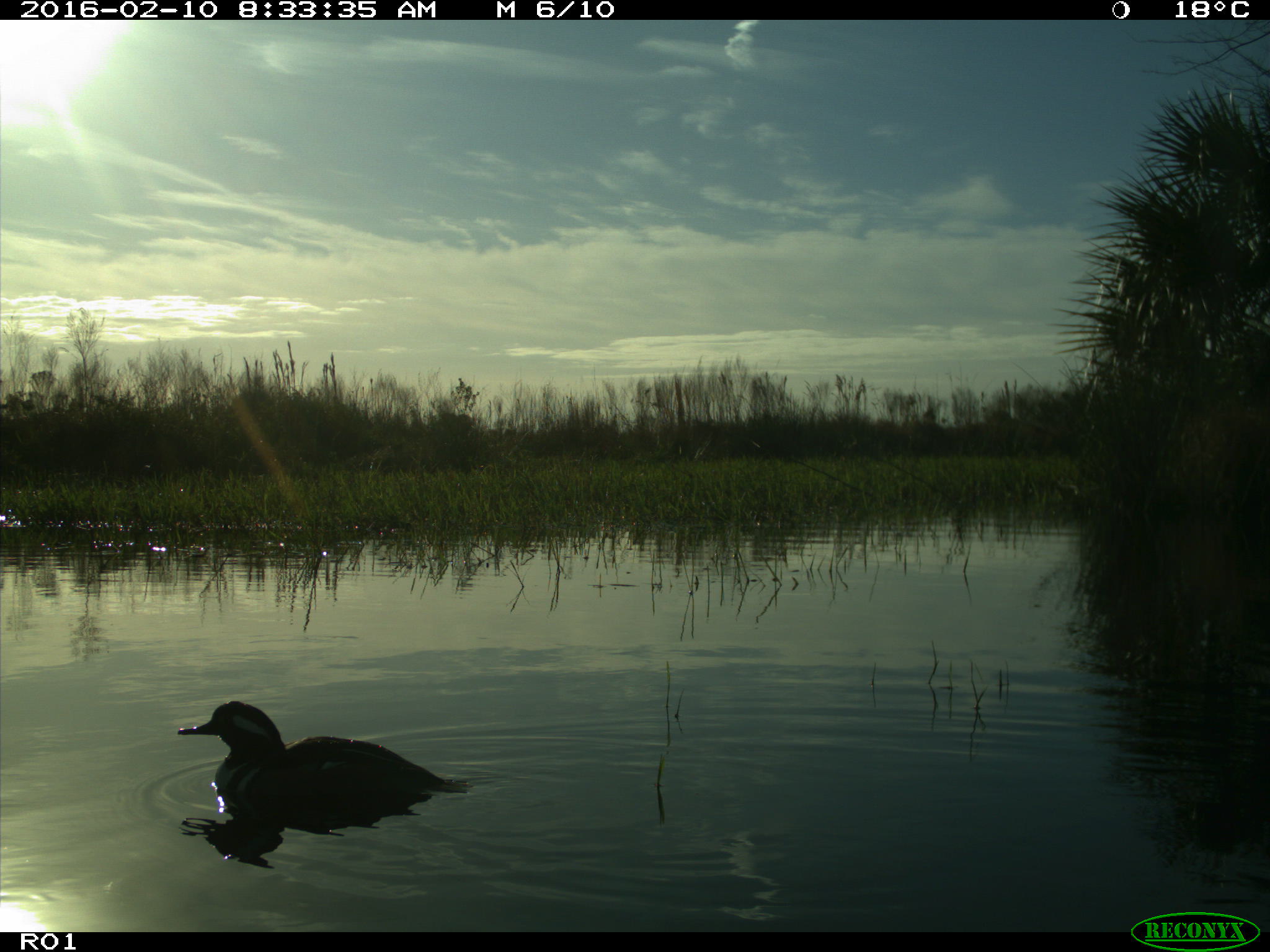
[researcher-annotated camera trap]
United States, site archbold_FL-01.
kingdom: Animalia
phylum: Chordata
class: Aves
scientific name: Aves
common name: birds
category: unidentified bird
Unidentified bird (birds) (Aves).